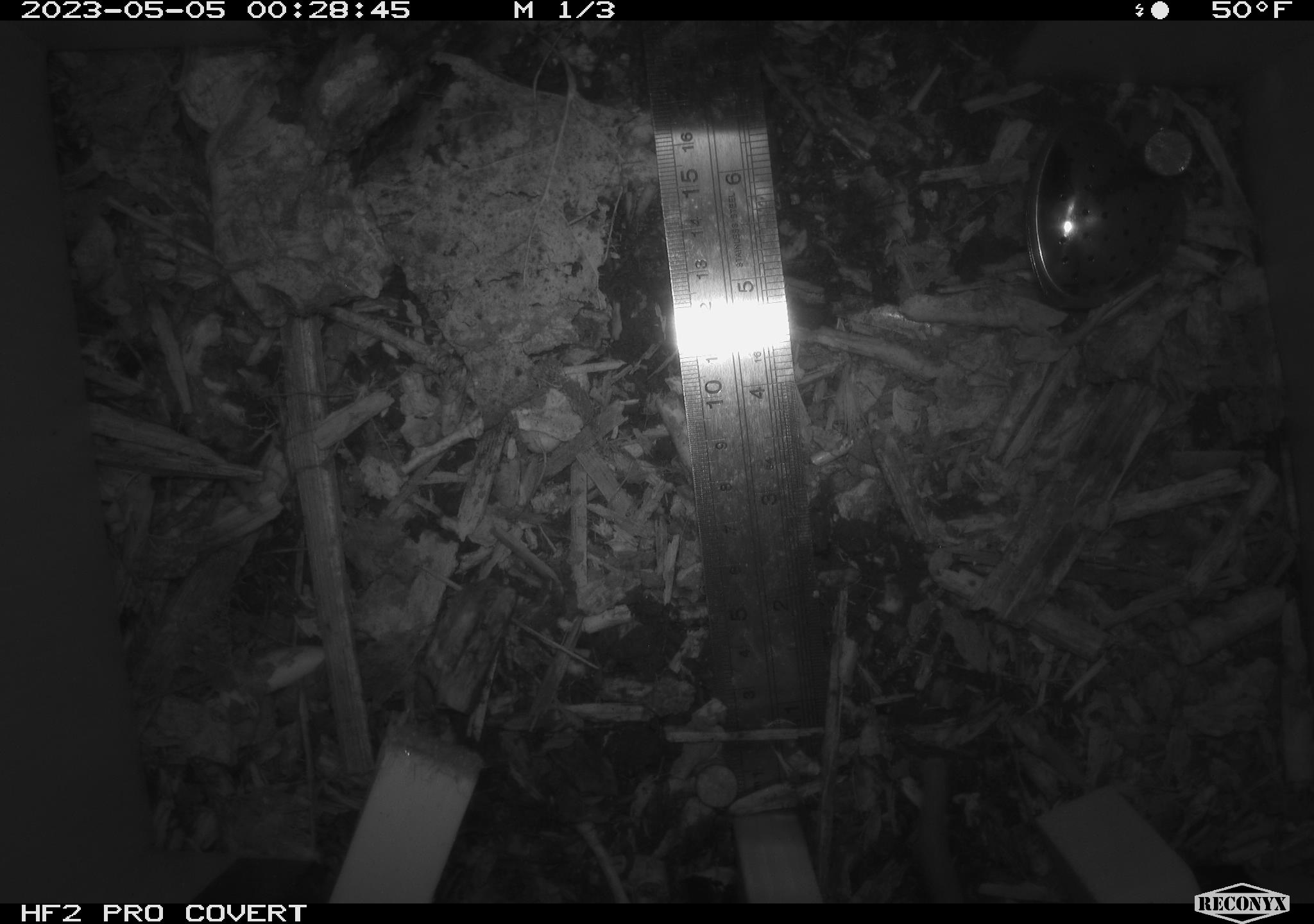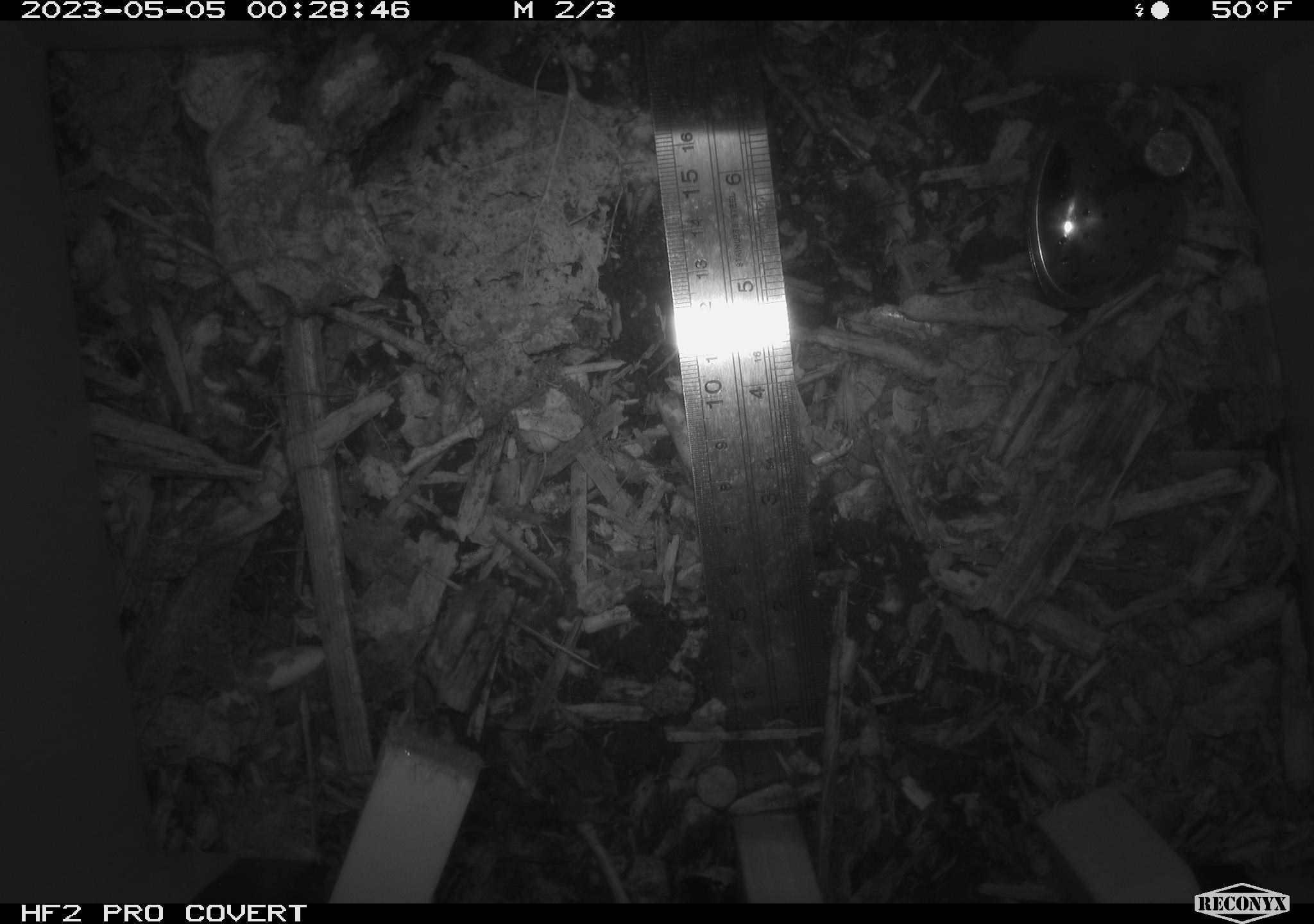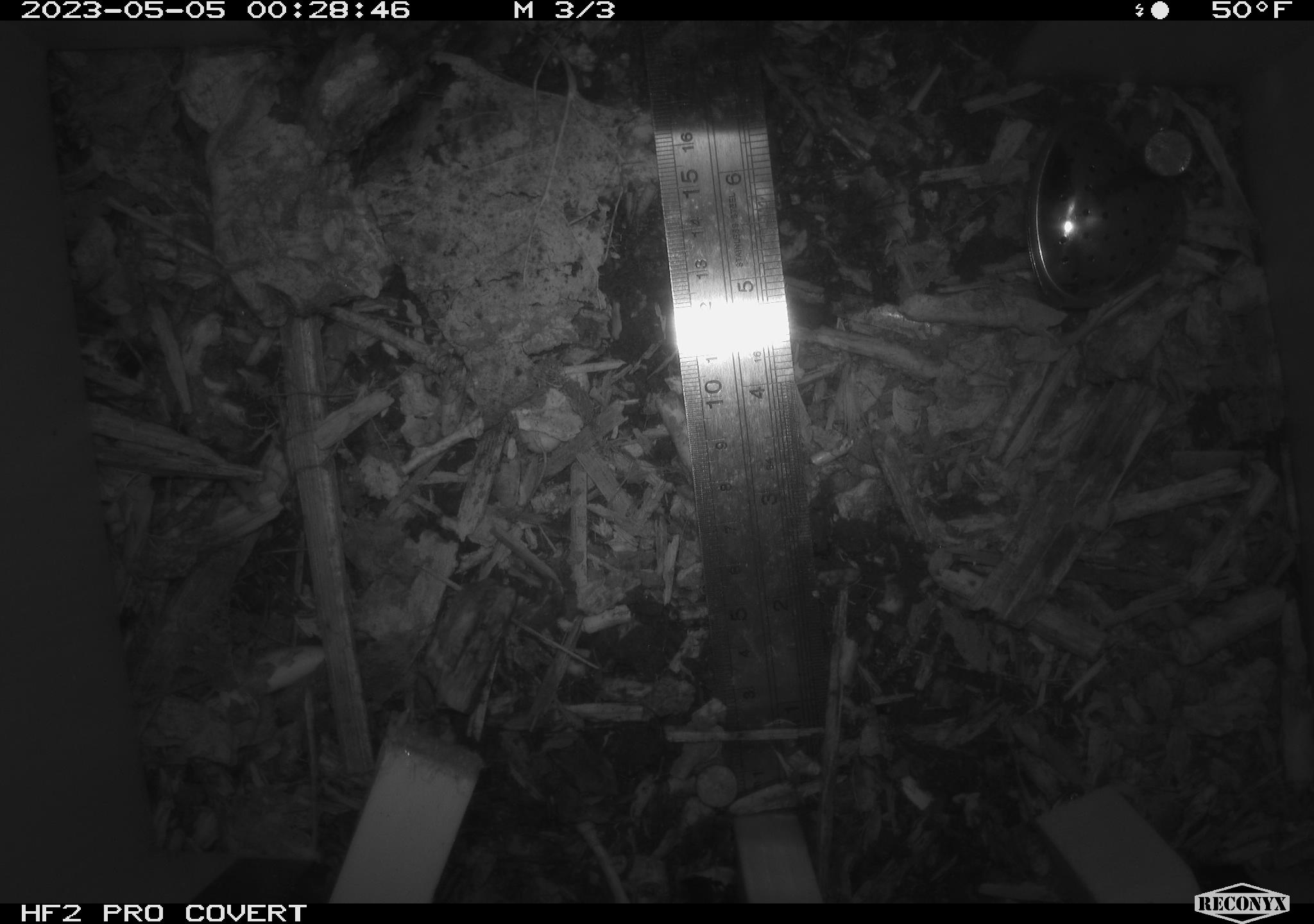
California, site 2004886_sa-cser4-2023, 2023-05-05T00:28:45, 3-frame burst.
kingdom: Animalia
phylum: Chordata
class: Mammalia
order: Rodentia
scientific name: Rodentia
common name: mouse species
Mouse species (Rodentia).